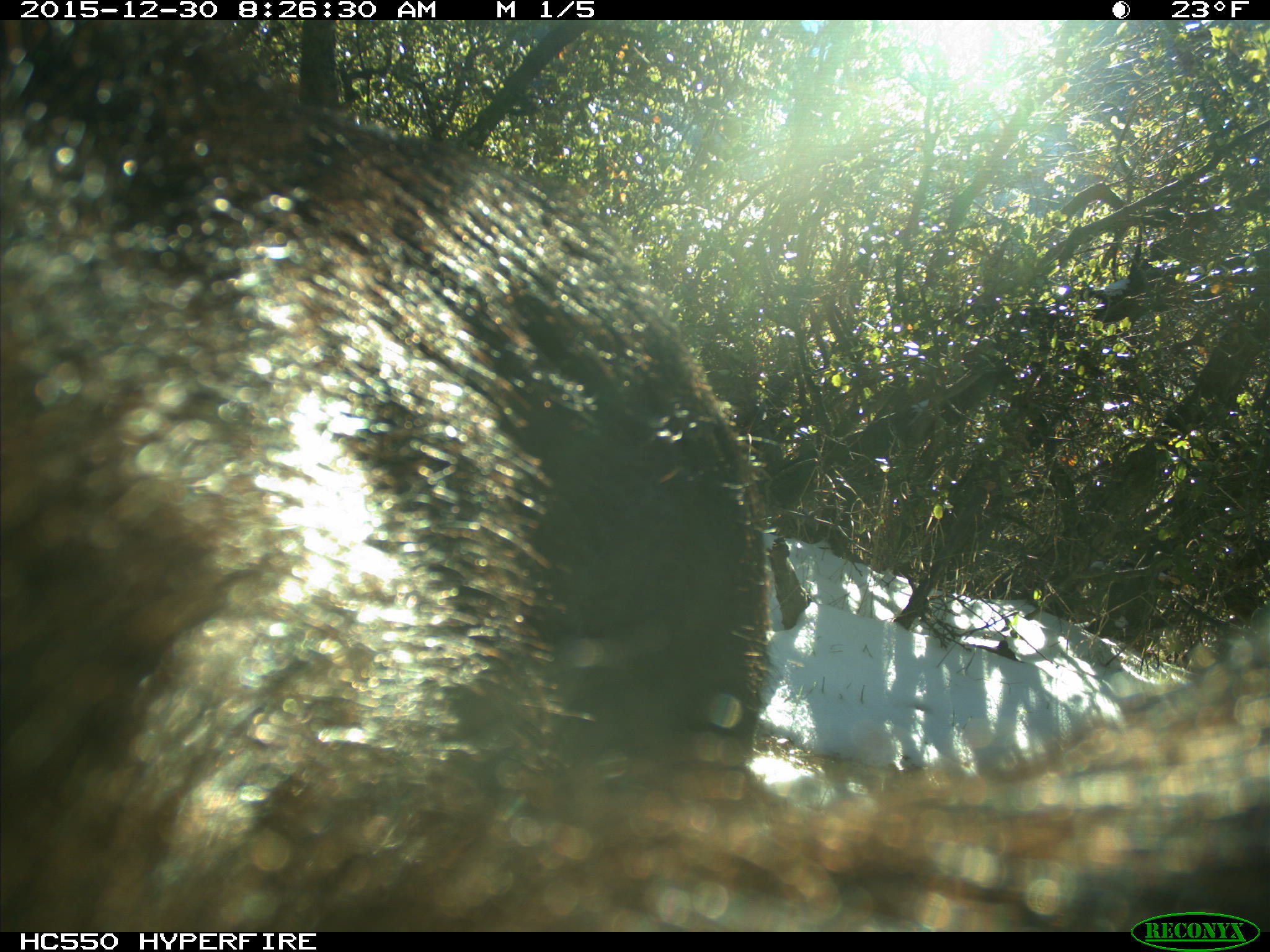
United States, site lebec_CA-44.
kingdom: Animalia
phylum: Chordata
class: Mammalia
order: Artiodactyla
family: Suidae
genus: Sus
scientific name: Sus scrofa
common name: wild boar